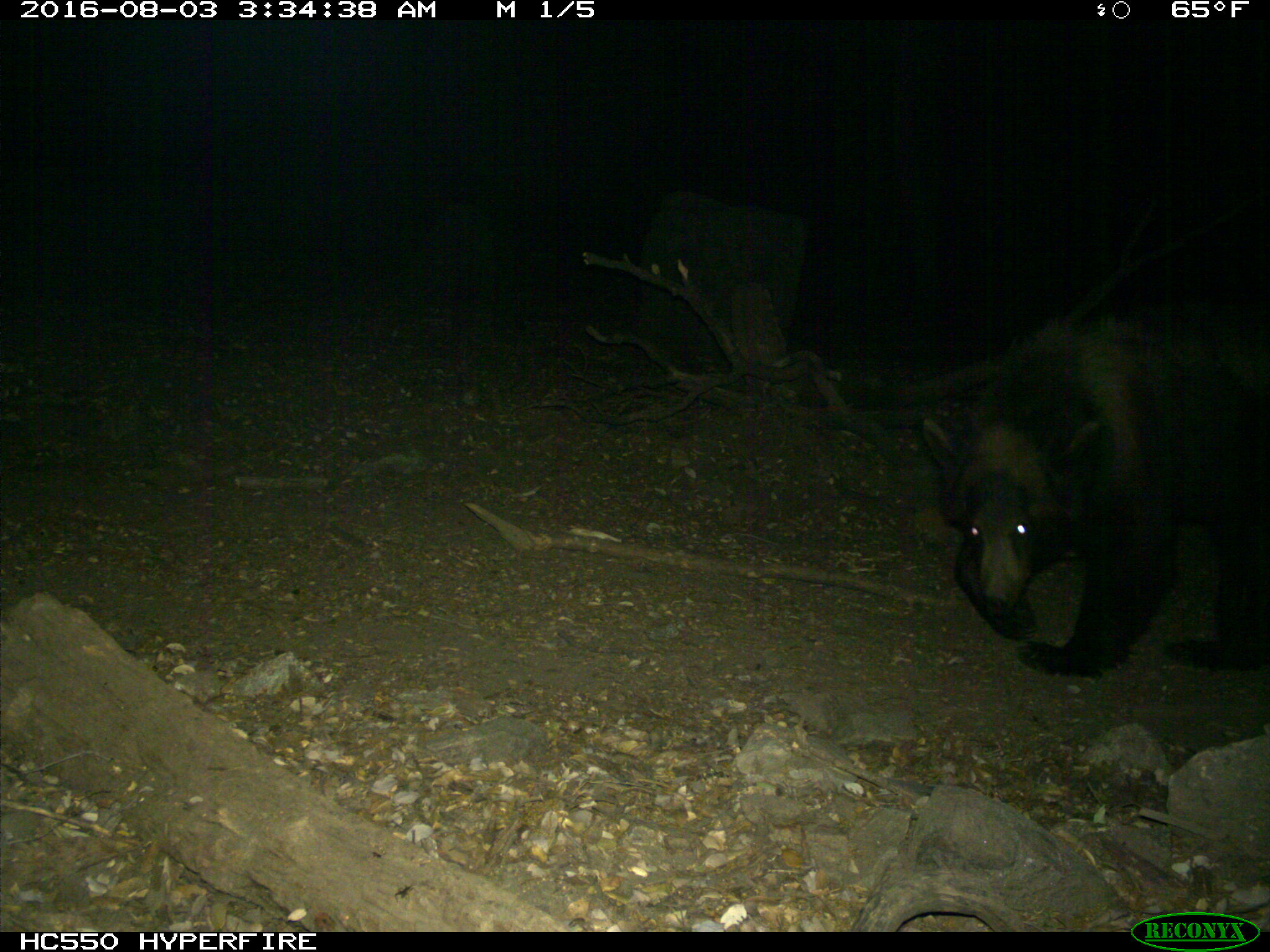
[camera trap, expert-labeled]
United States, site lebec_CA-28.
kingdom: Animalia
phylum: Chordata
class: Mammalia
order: Carnivora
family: Ursidae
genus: Ursus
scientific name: Ursus americanus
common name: american black bear